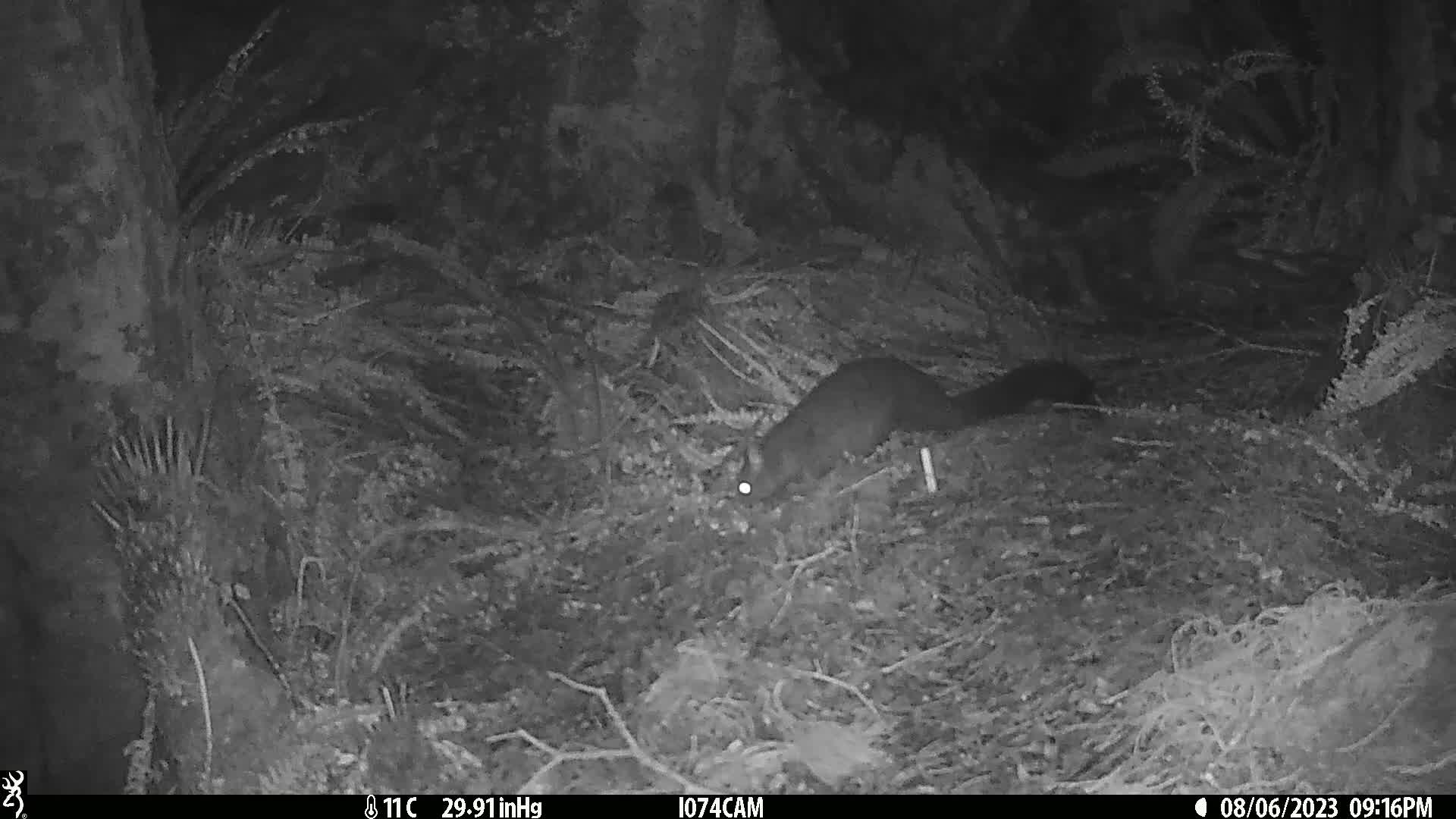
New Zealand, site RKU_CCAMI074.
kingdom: Animalia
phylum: Chordata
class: Mammalia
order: Diprotodontia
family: Phalangeridae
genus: Trichosurus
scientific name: Trichosurus vulpecula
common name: common brushtail possum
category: possum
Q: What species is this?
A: Possum (common brushtail possum) (Trichosurus vulpecula).